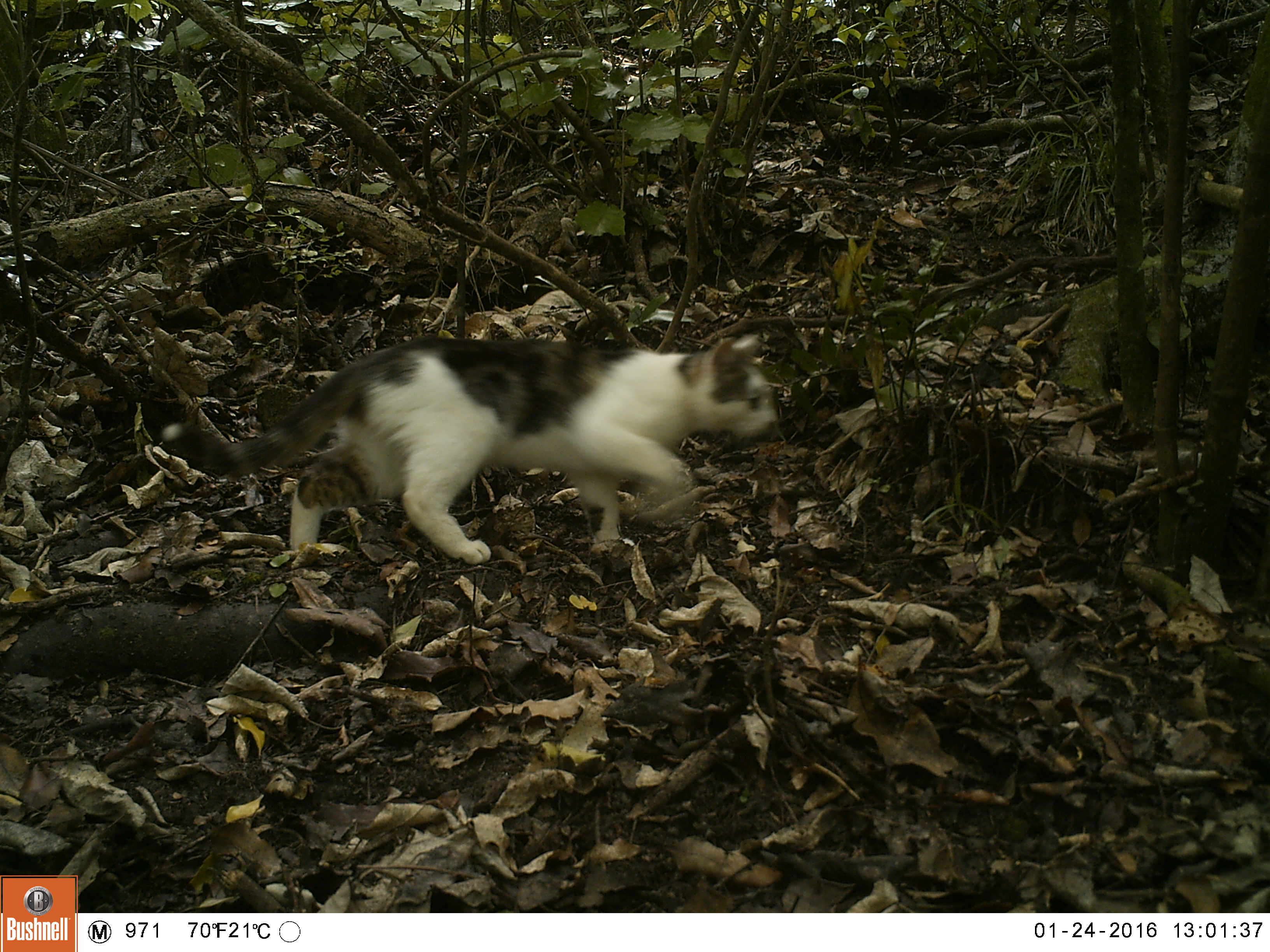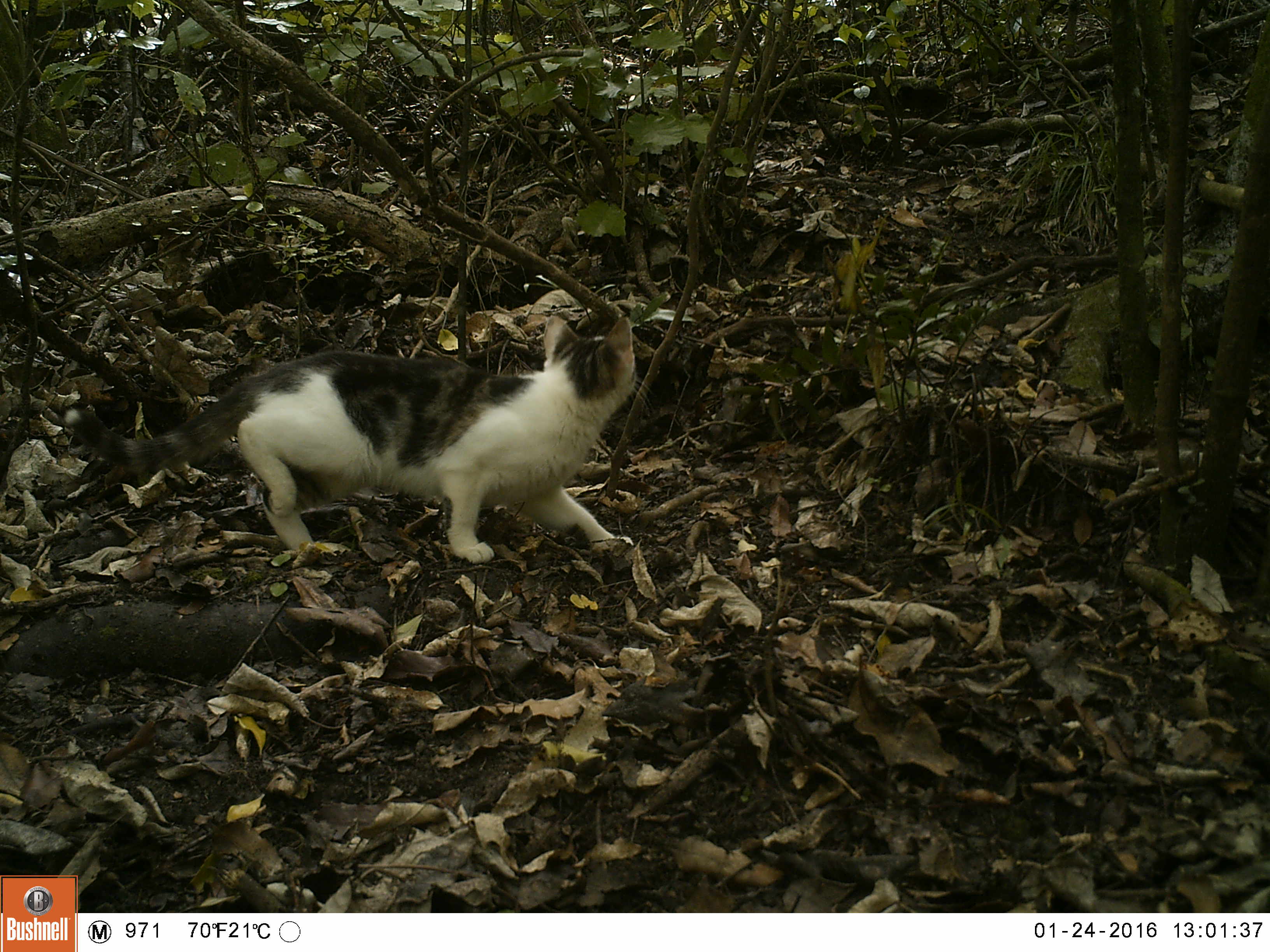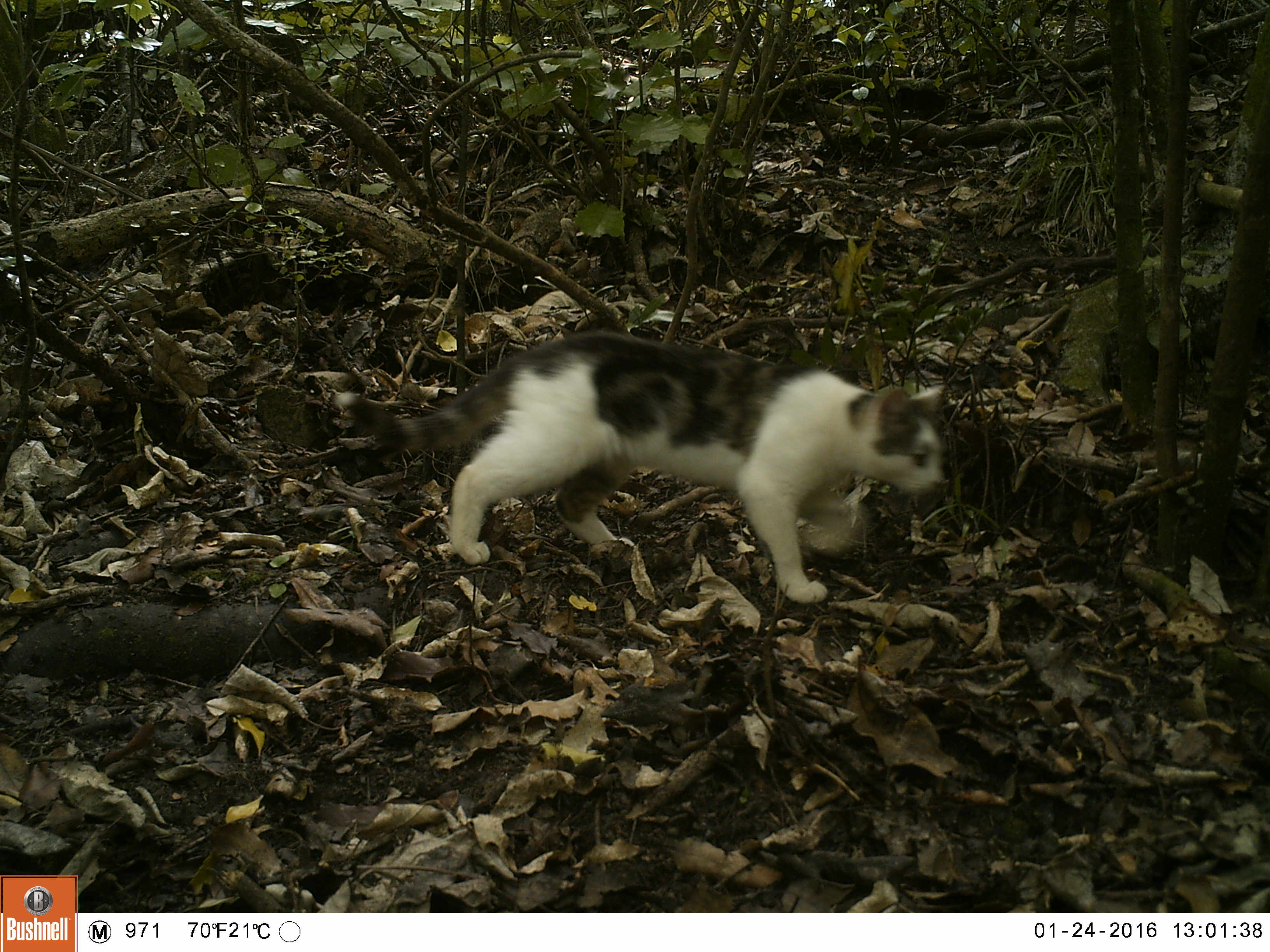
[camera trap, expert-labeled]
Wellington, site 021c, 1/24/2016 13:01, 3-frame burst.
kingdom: Animalia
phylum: Chordata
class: Mammalia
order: Carnivora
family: Felidae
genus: Felis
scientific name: Felis catus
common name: cat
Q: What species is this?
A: Cat (Felis catus).